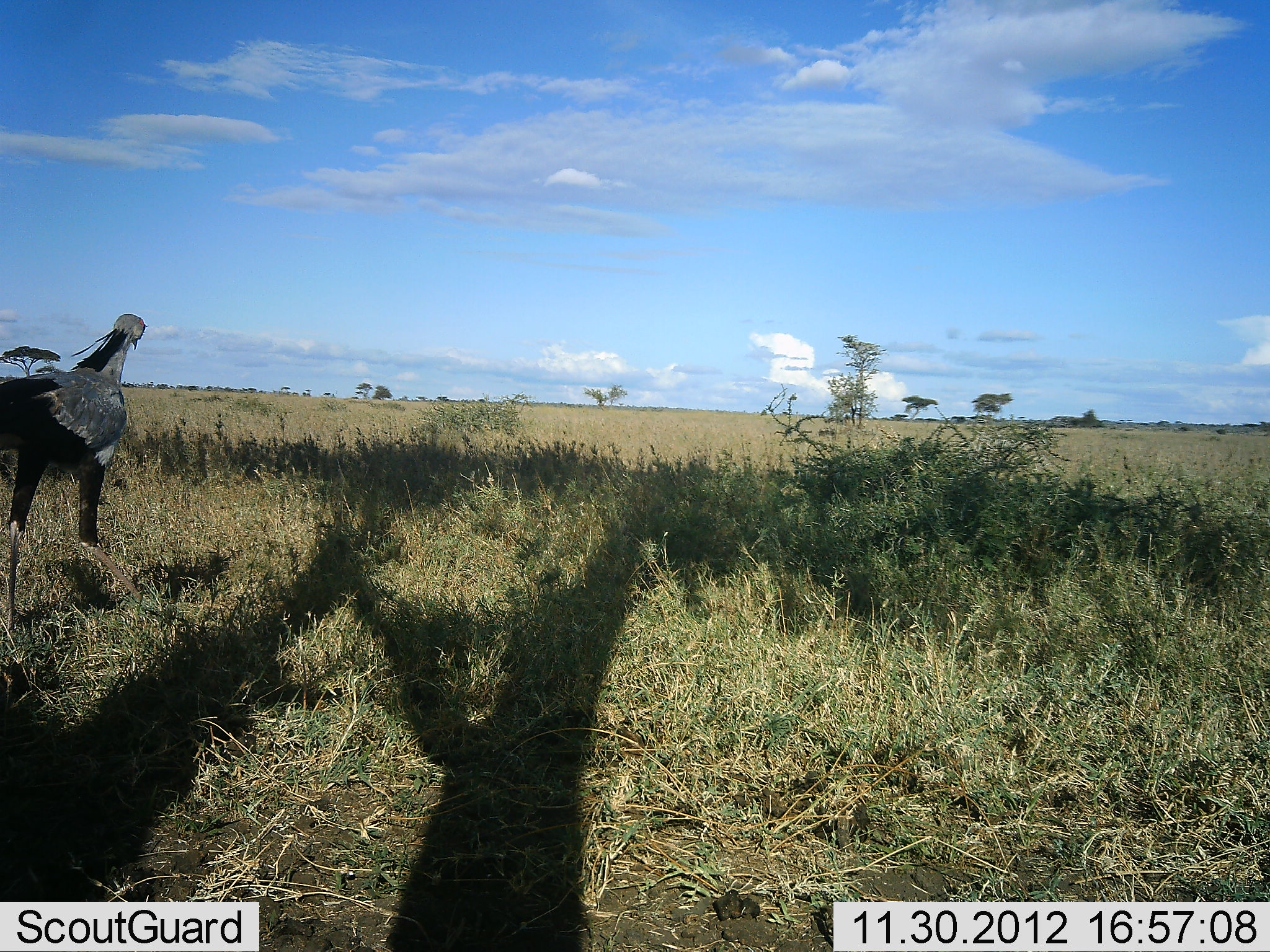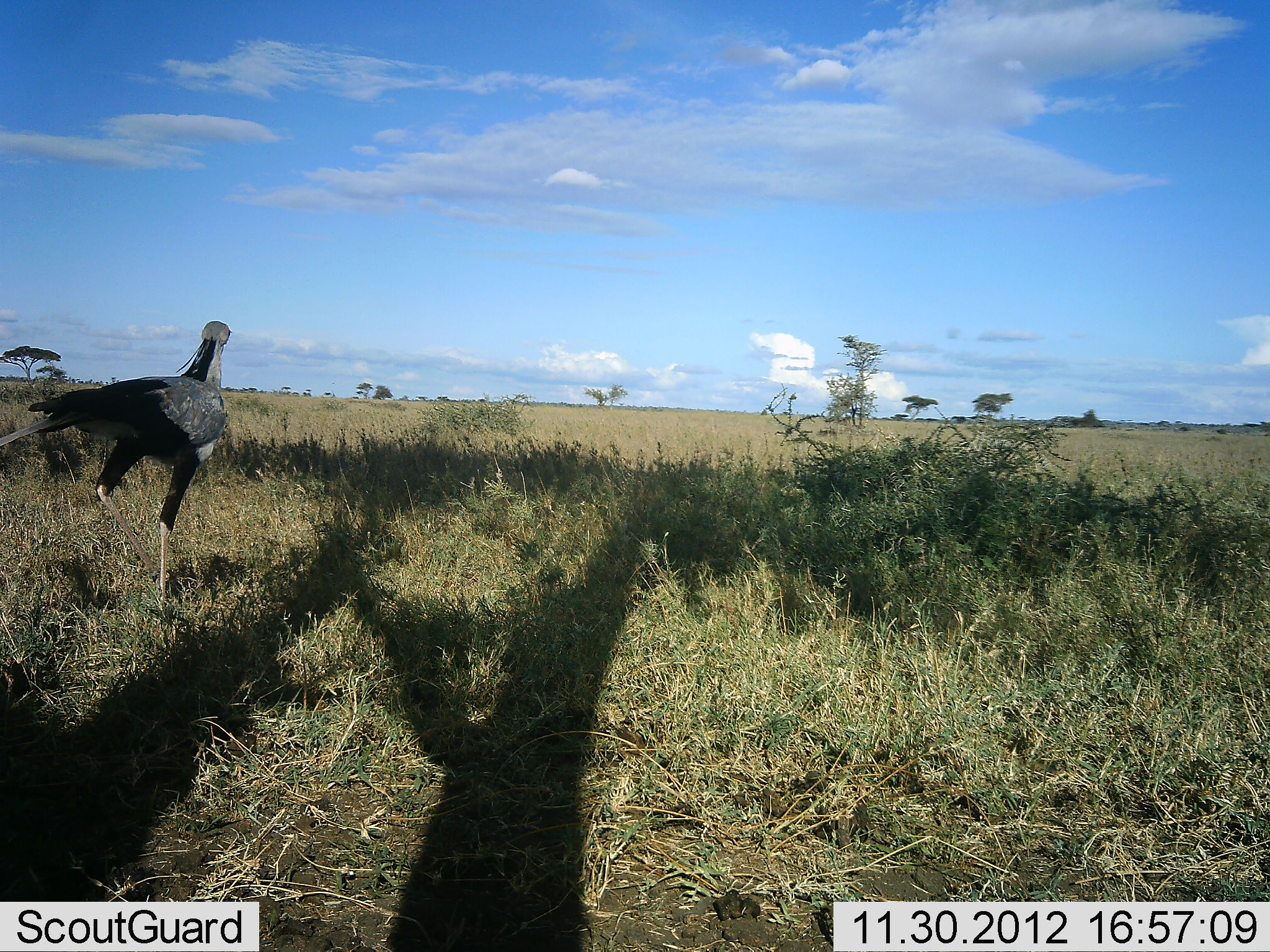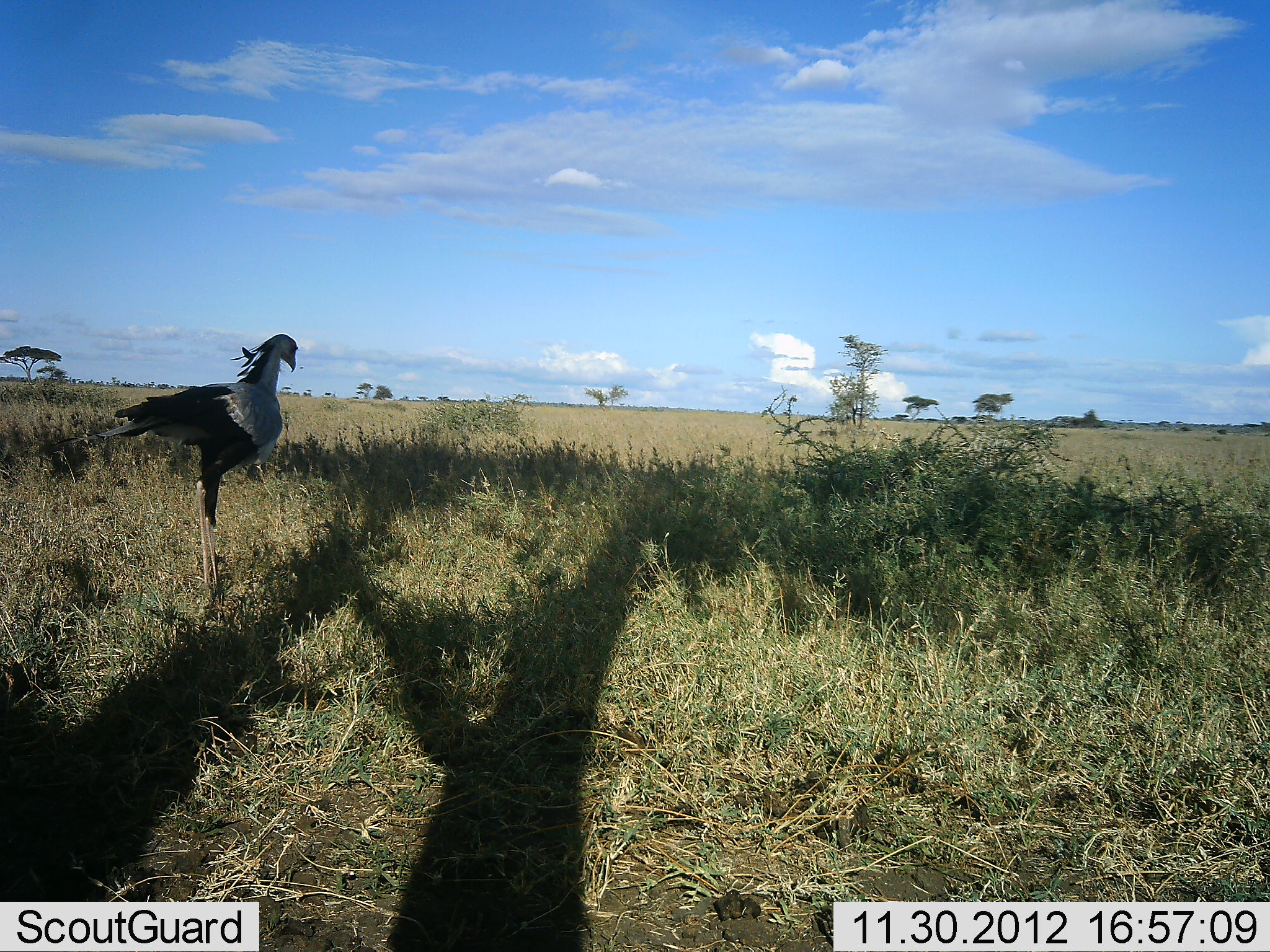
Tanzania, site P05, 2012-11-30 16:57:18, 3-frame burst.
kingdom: Animalia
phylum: Chordata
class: Aves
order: Accipitriformes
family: Sagittariidae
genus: Sagittarius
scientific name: Sagittarius serpentarius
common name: secretary bird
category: secretarybird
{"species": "secretarybird (secretary bird) (Sagittarius serpentarius)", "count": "1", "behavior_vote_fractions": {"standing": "0%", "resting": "0%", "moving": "100%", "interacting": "0%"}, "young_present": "0%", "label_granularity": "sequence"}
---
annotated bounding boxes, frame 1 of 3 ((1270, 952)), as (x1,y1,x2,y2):
animal: (1,312,146,636)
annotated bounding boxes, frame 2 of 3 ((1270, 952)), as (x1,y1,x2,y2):
animal: (0,320,232,617)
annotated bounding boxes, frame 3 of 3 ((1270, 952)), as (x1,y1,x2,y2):
animal: (56,333,298,604)